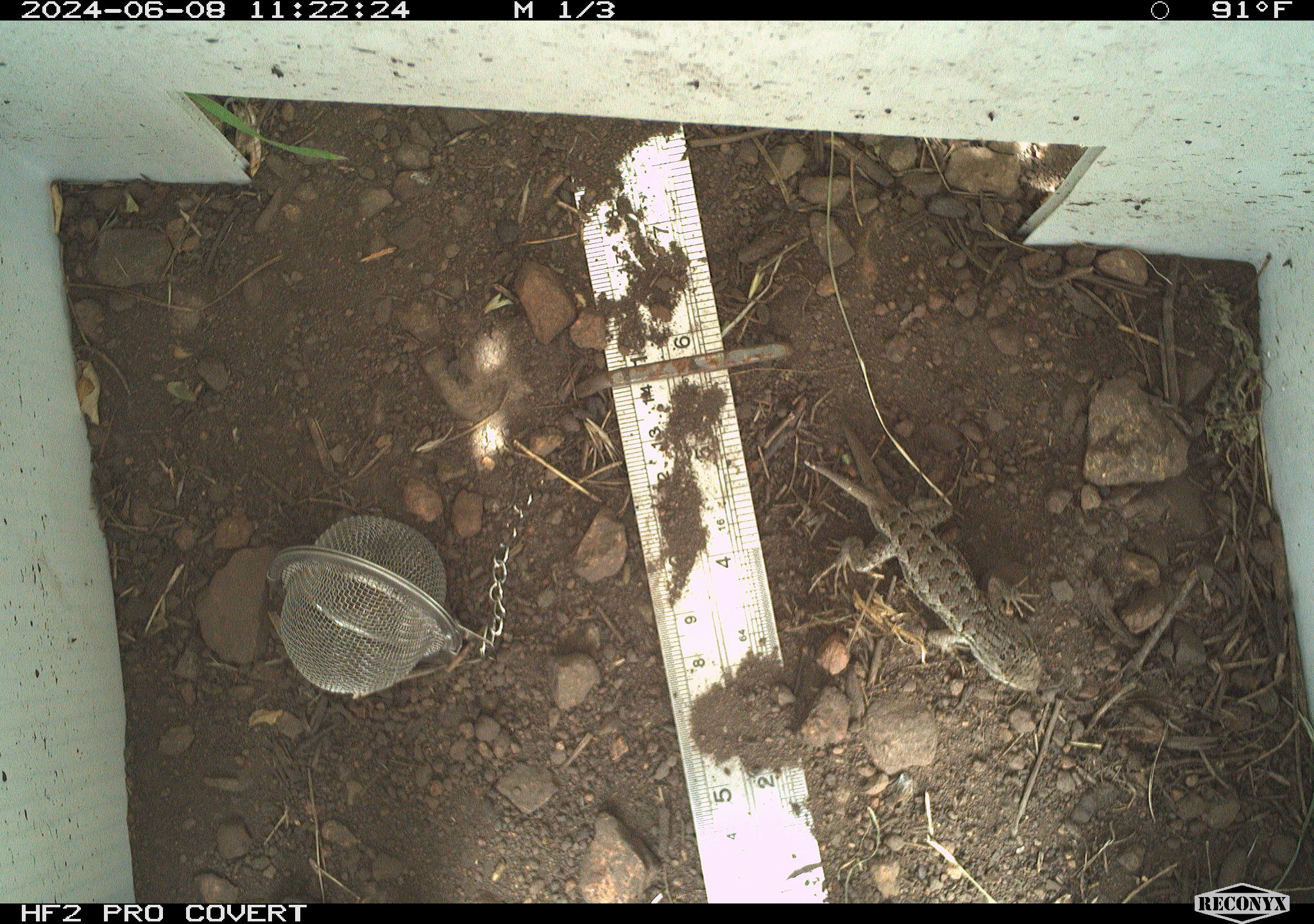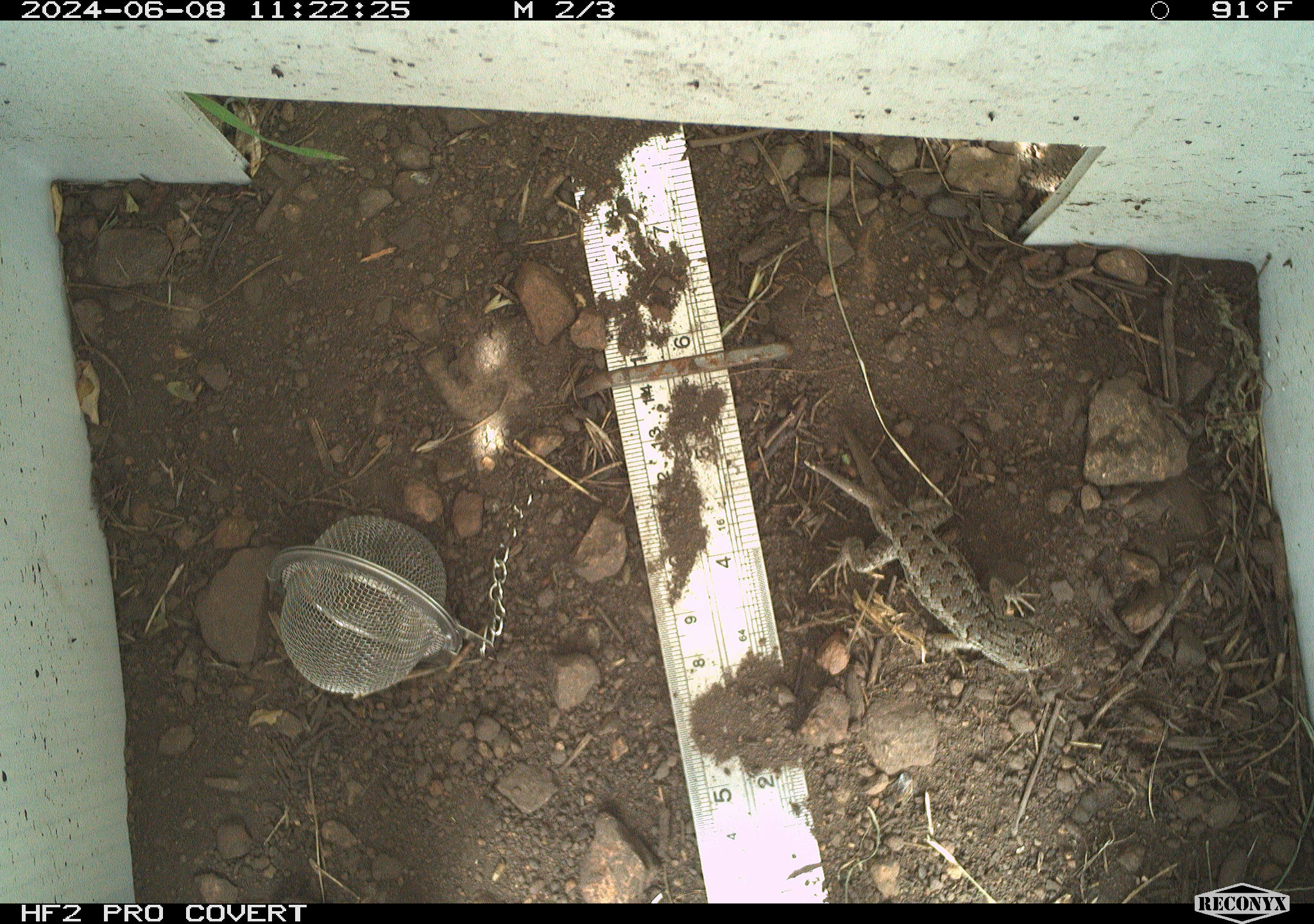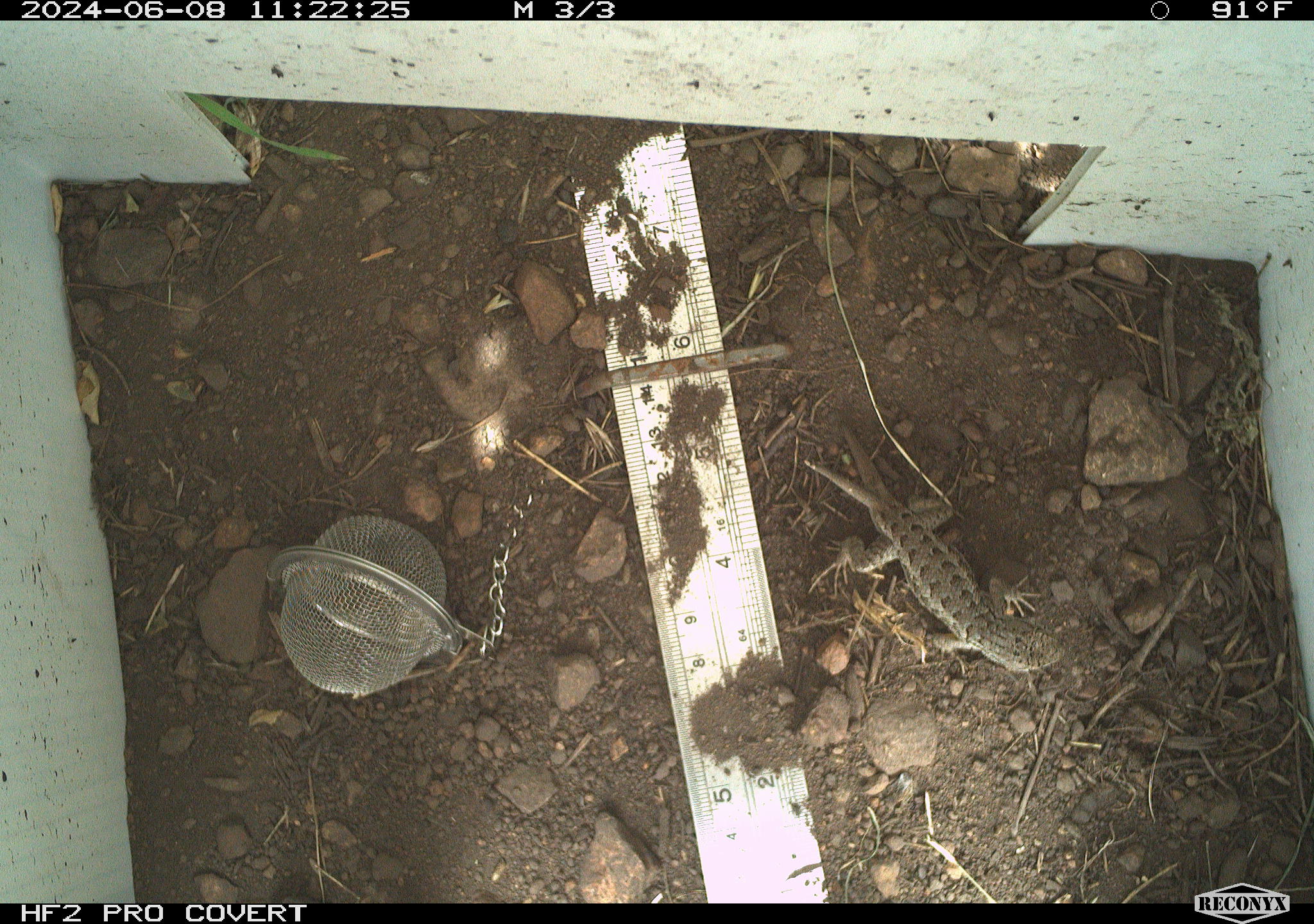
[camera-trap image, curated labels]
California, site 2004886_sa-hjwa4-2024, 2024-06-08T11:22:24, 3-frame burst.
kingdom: Animalia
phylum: Chordata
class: Reptilia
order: Squamata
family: Phrynosomatidae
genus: Sceloporus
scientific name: Sceloporus occidentalis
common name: western fence lizard